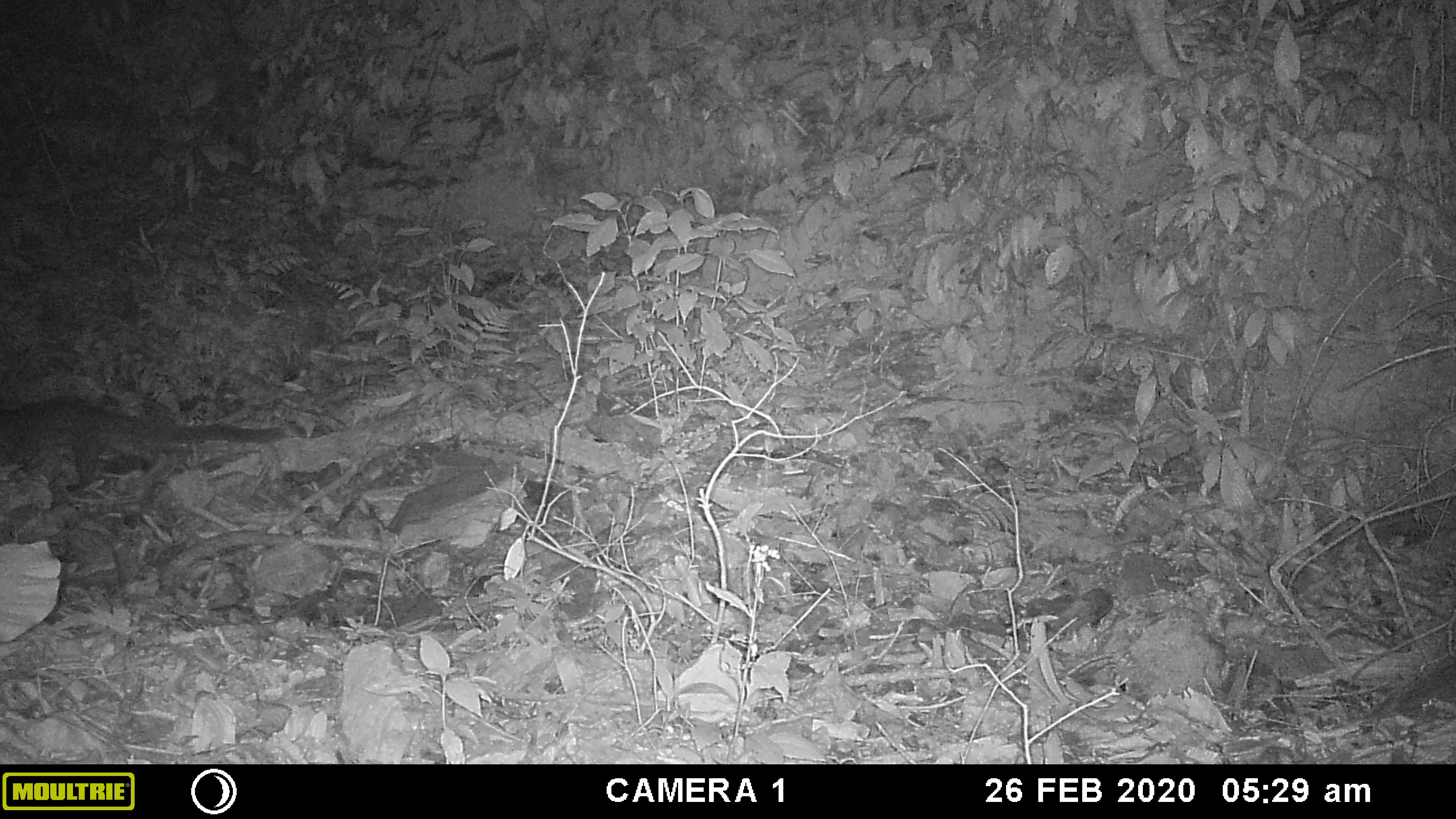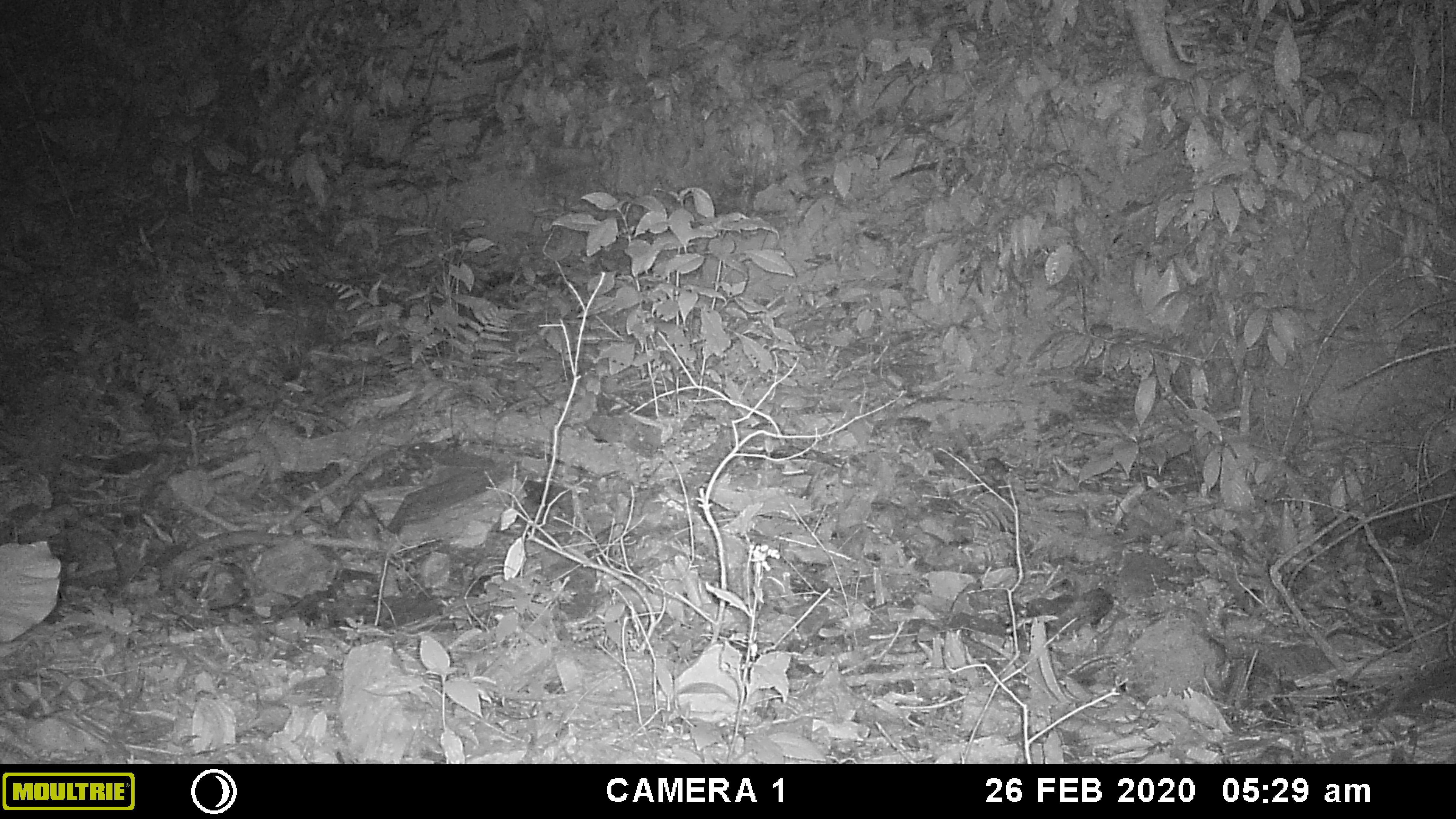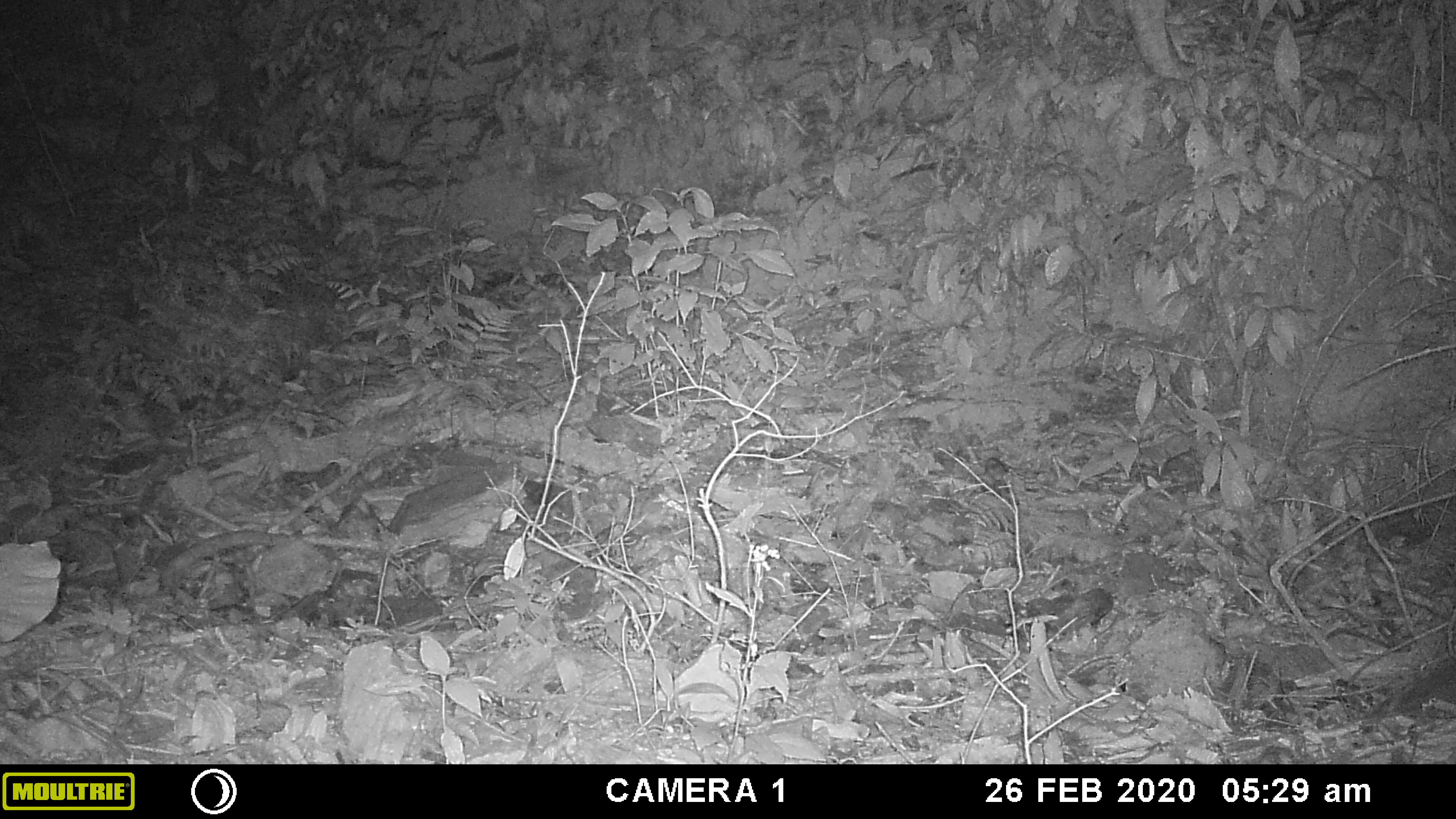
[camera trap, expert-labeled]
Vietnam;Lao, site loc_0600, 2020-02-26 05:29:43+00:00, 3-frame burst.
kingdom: Animalia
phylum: Chordata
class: Mammalia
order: Carnivora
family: Viverridae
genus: Paguma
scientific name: Paguma larvata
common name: masked palm civet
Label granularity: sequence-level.